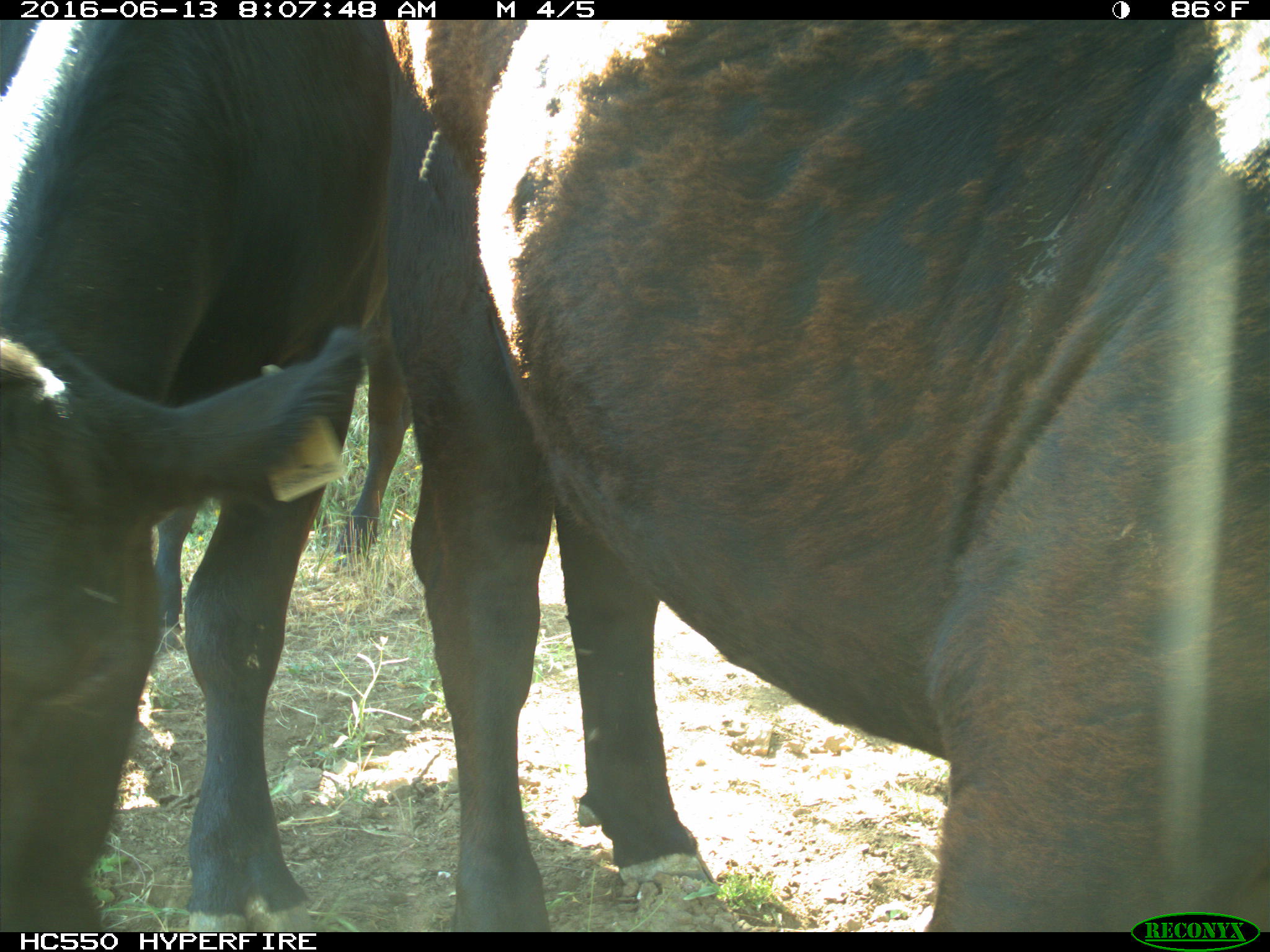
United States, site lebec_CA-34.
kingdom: Animalia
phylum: Chordata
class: Mammalia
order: Artiodactyla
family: Bovidae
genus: Bos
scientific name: Bos taurus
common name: domestic cow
Bos taurus (domestic cow).